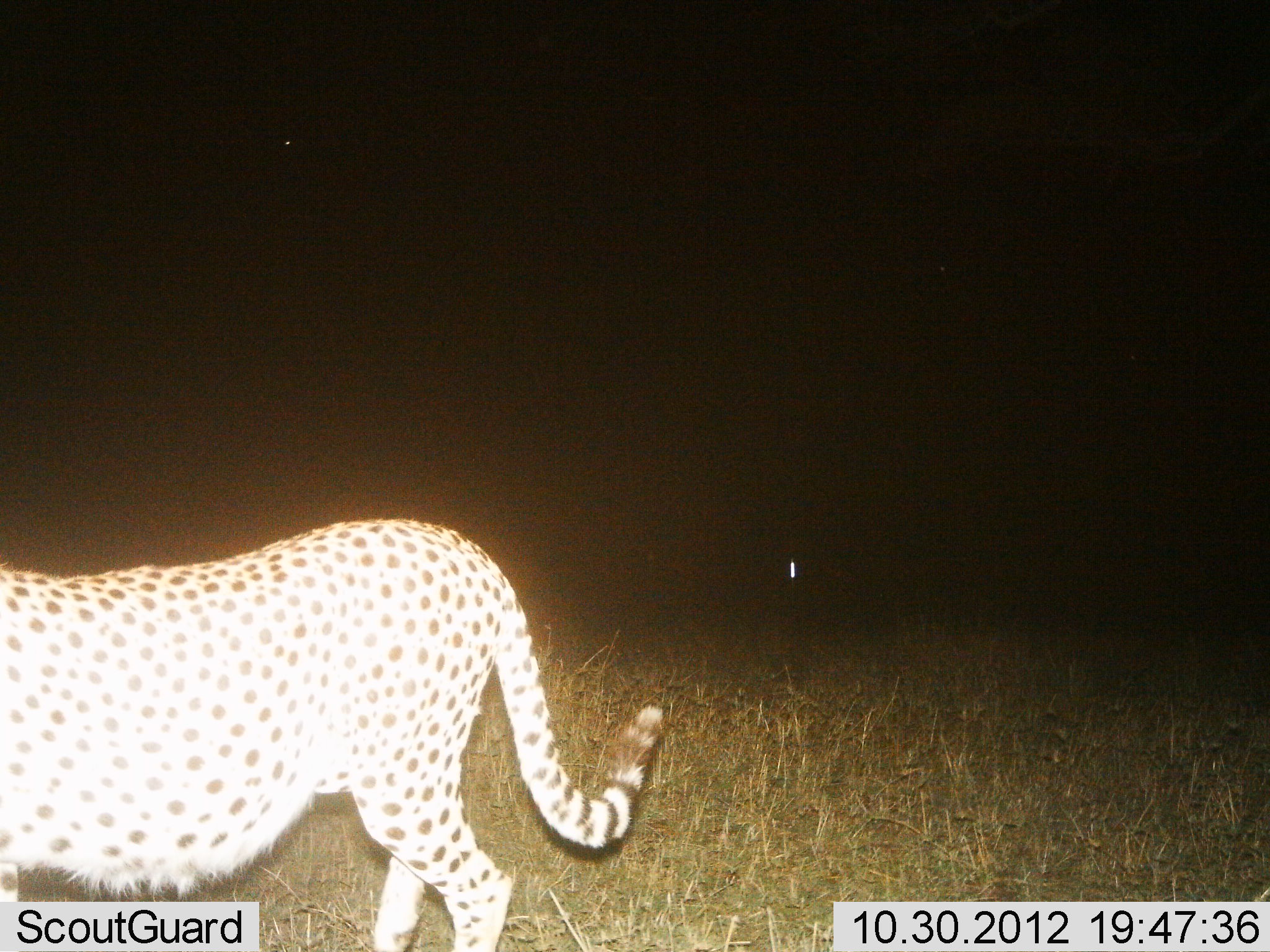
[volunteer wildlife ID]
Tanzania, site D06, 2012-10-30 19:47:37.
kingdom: Animalia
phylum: Chordata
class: Mammalia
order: Carnivora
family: Felidae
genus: Acinonyx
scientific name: Acinonyx jubatus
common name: cheetah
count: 1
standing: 0%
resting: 0%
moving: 100%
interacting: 0%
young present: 0%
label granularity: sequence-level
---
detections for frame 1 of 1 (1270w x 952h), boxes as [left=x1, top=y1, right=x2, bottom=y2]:
animal: [left=0, top=517, right=664, bottom=951]